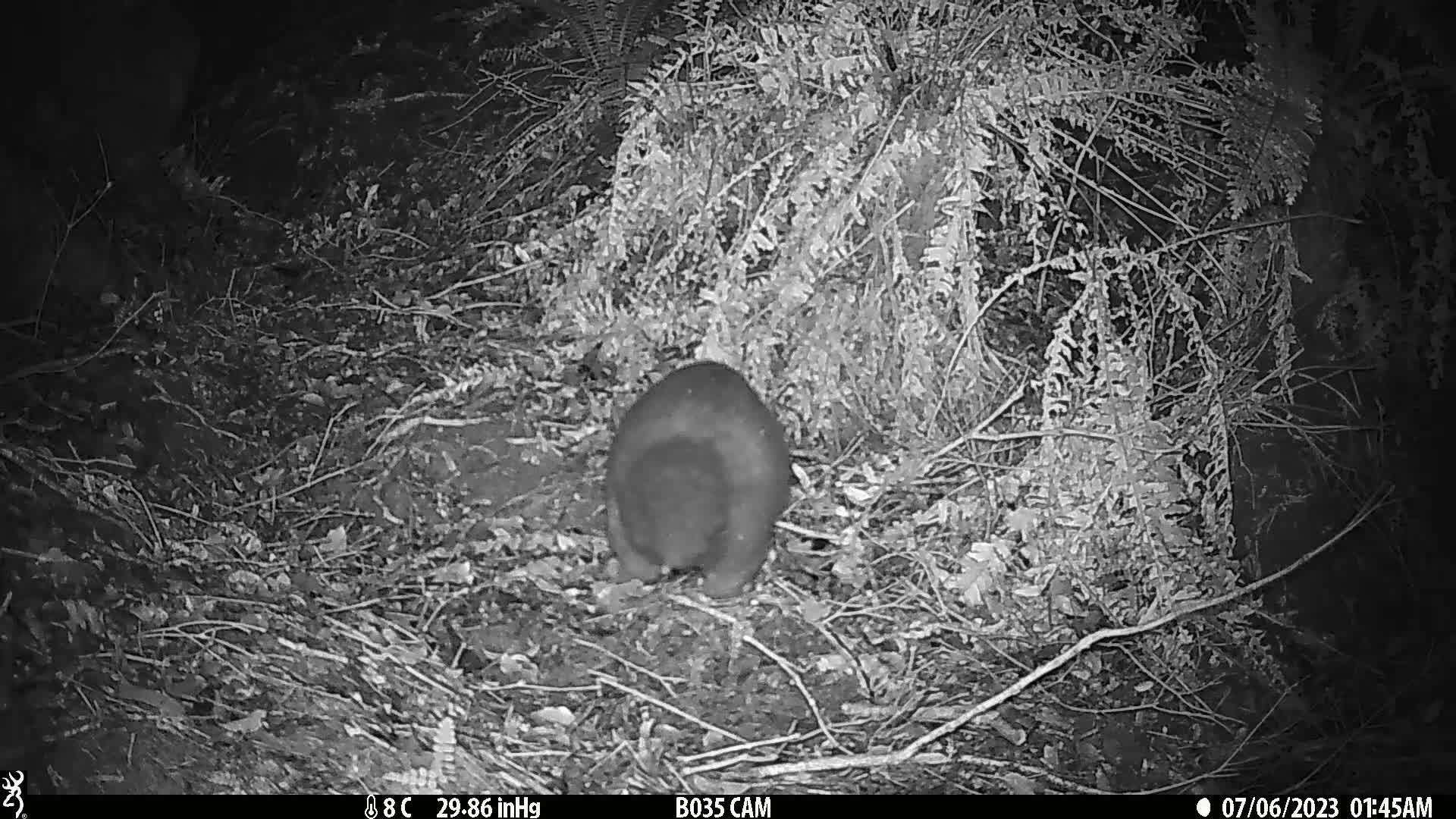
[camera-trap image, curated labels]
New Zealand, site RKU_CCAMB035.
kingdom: Animalia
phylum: Chordata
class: Mammalia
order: Diprotodontia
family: Phalangeridae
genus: Trichosurus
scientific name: Trichosurus vulpecula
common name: common brushtail possum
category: possum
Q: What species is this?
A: Possum (common brushtail possum) (Trichosurus vulpecula).